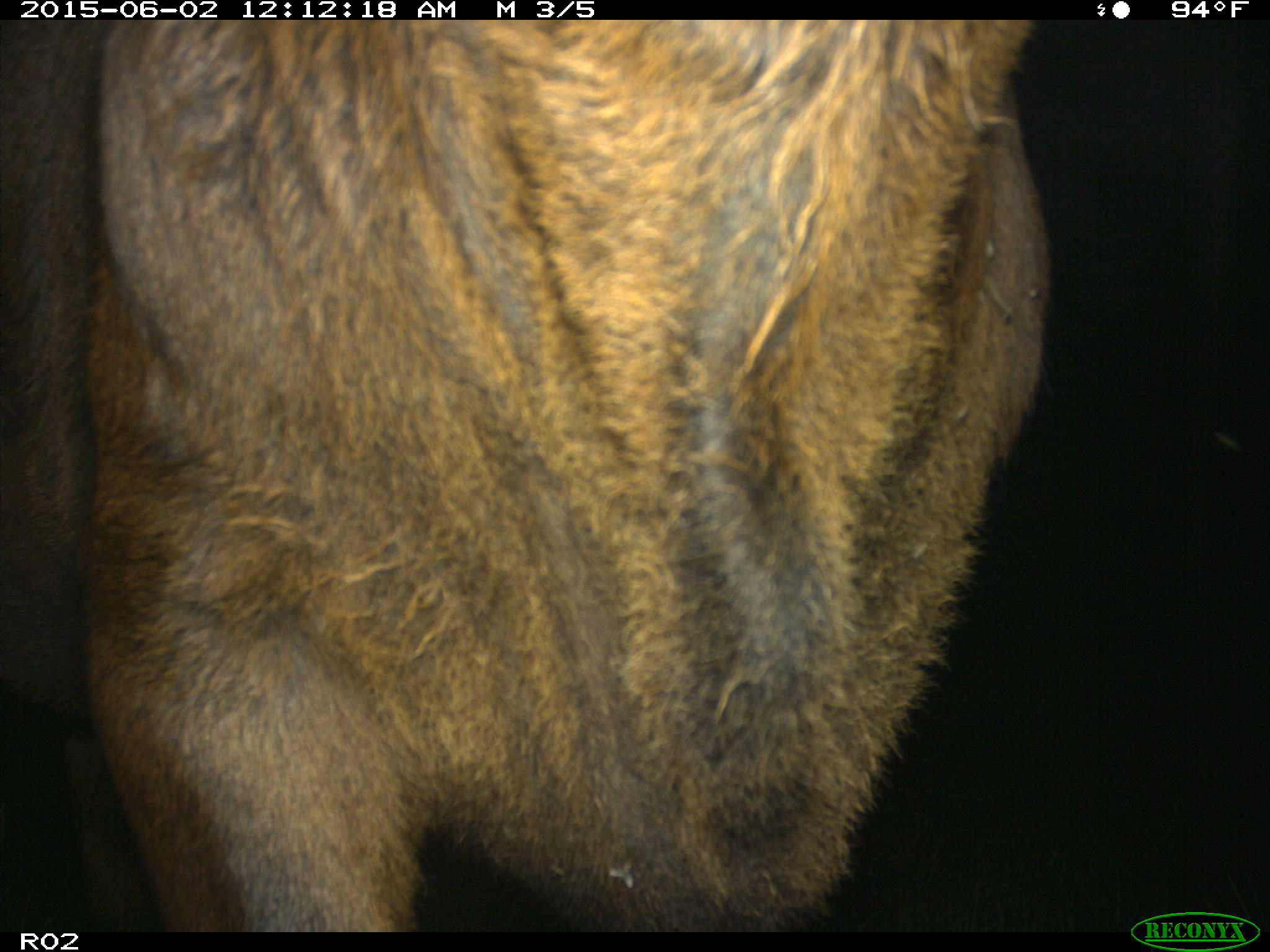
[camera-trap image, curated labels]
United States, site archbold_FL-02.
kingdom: Animalia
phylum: Chordata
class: Mammalia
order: Artiodactyla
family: Bovidae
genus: Bos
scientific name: Bos taurus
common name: domestic cow